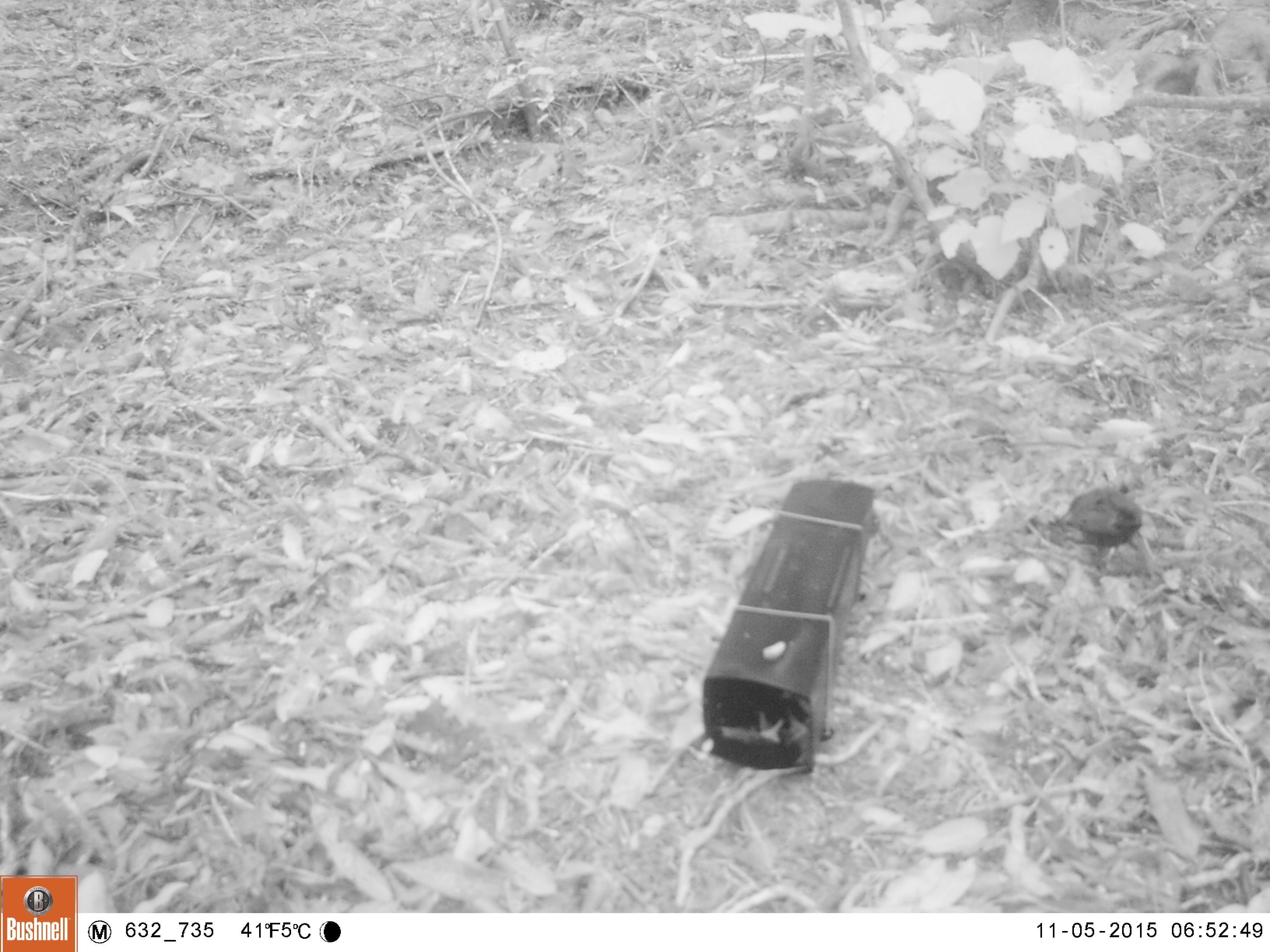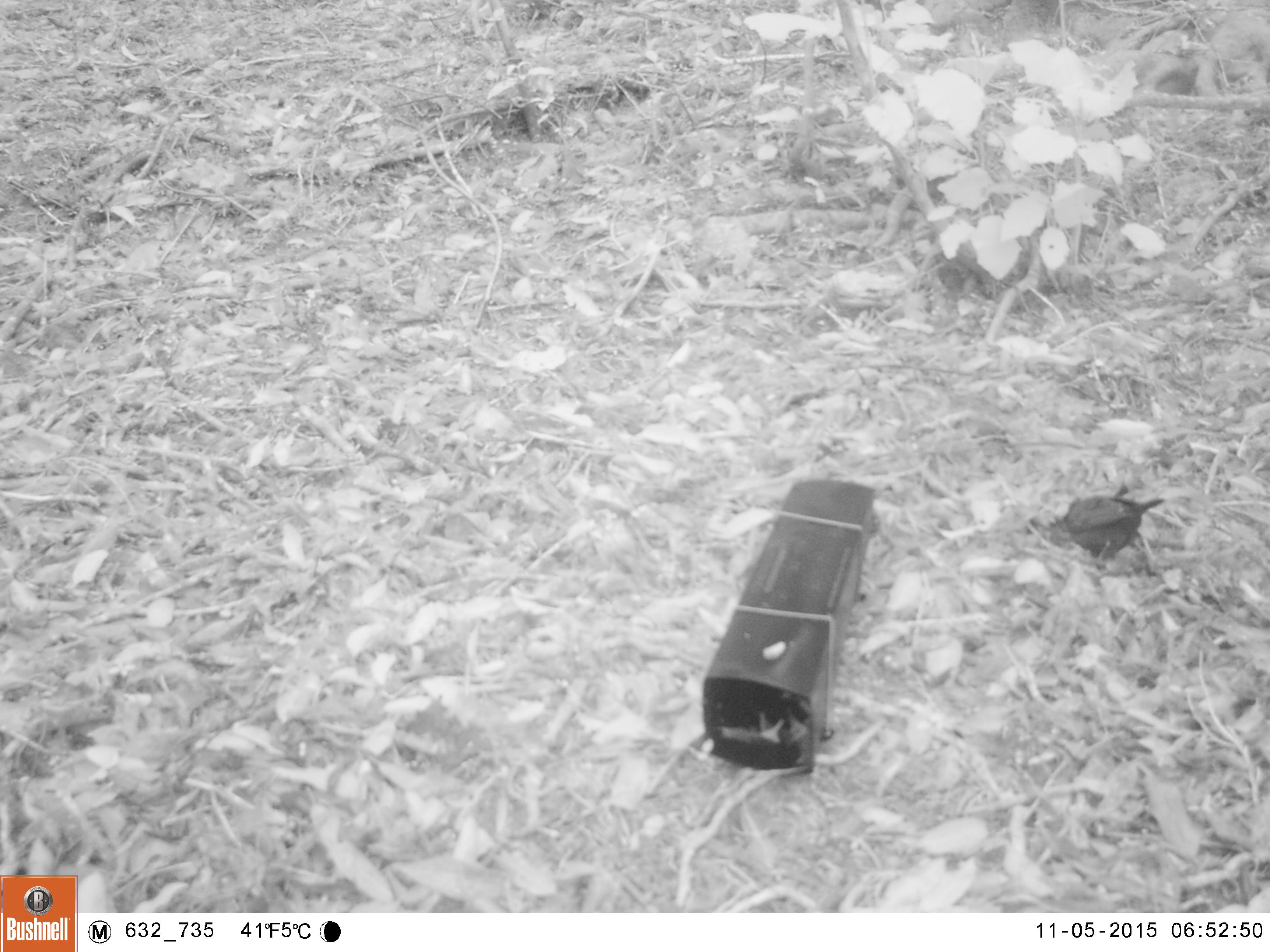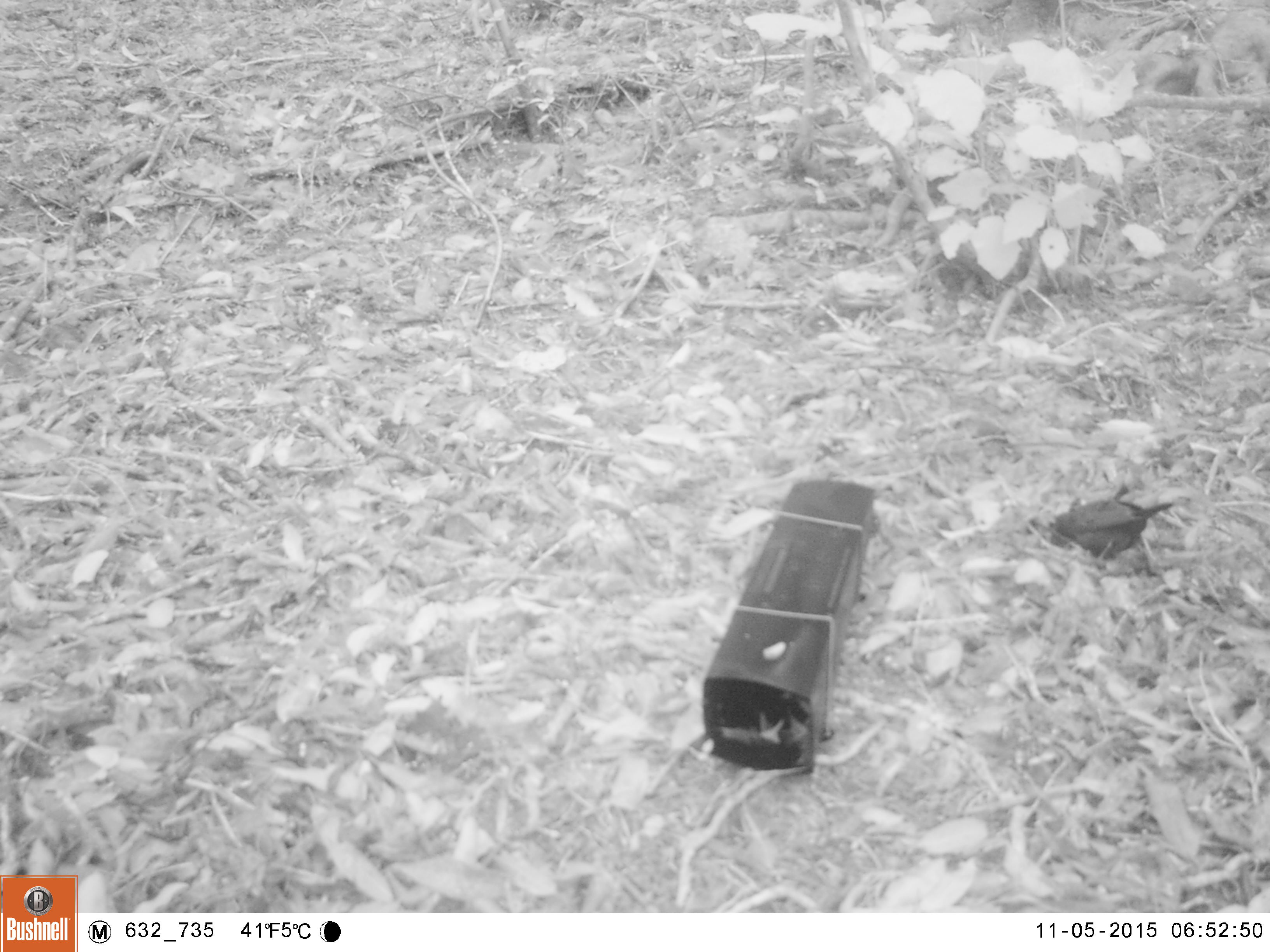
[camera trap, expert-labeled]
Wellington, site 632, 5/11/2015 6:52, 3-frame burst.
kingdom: Animalia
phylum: Chordata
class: Aves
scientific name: Aves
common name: bird